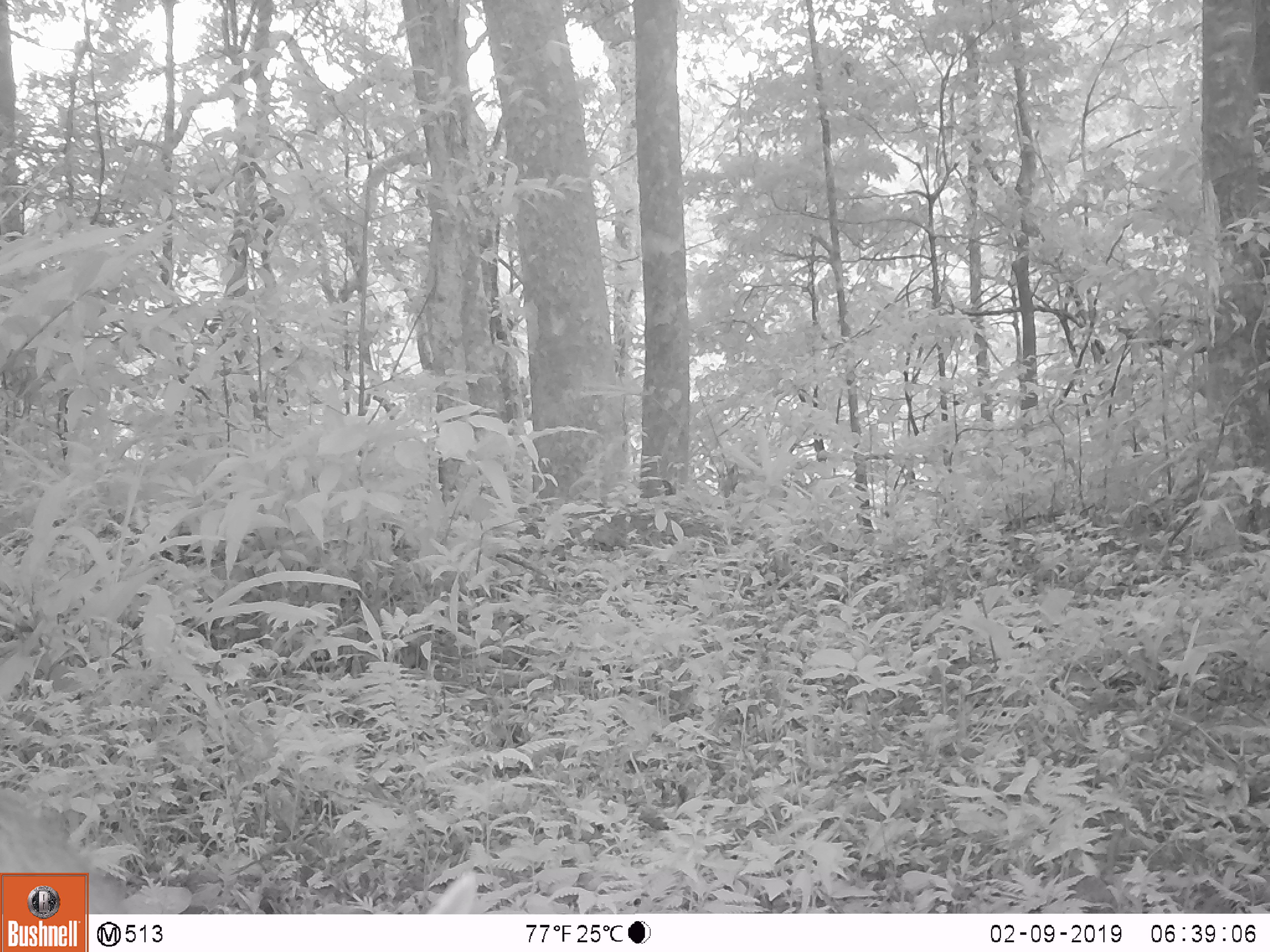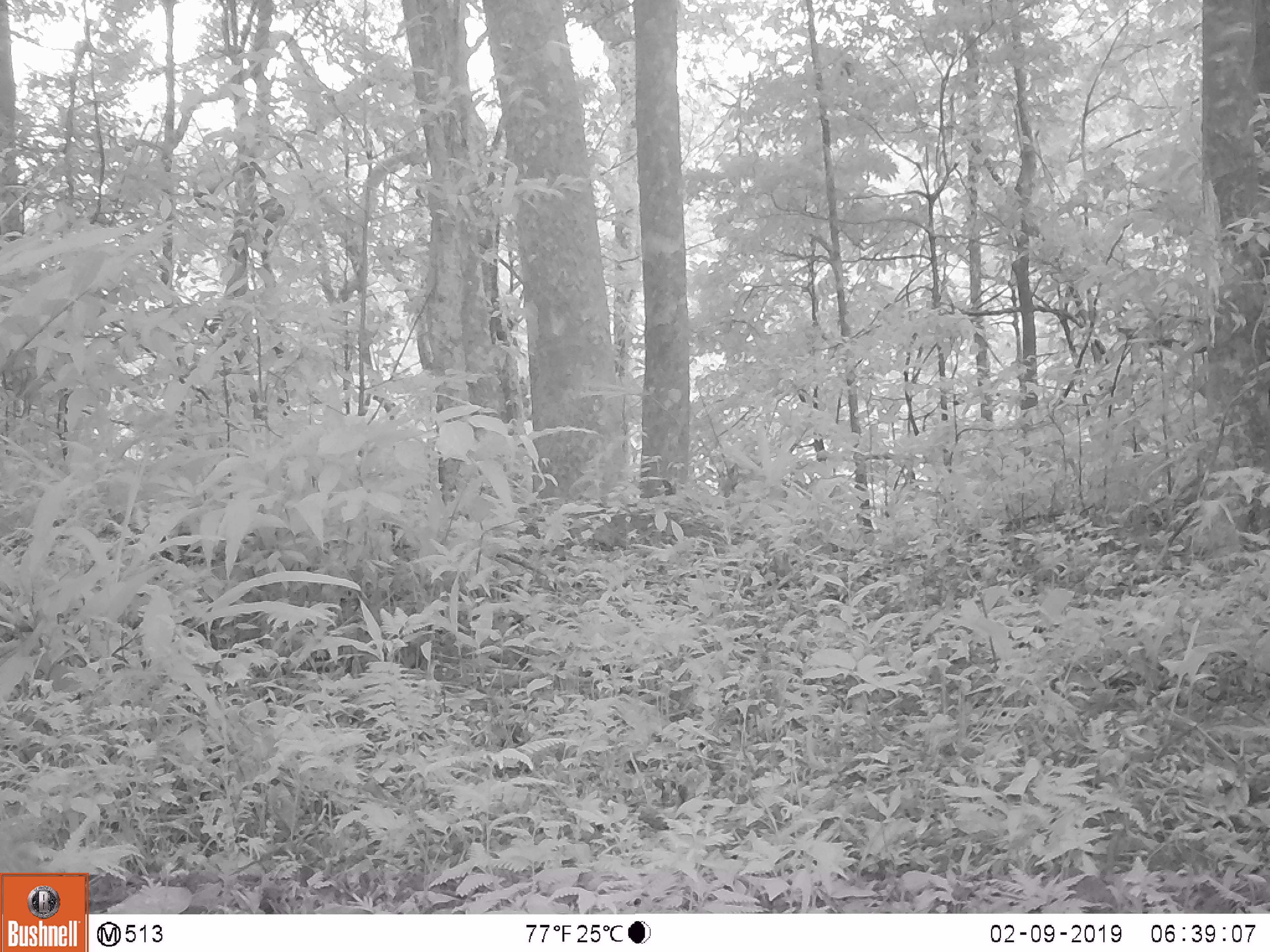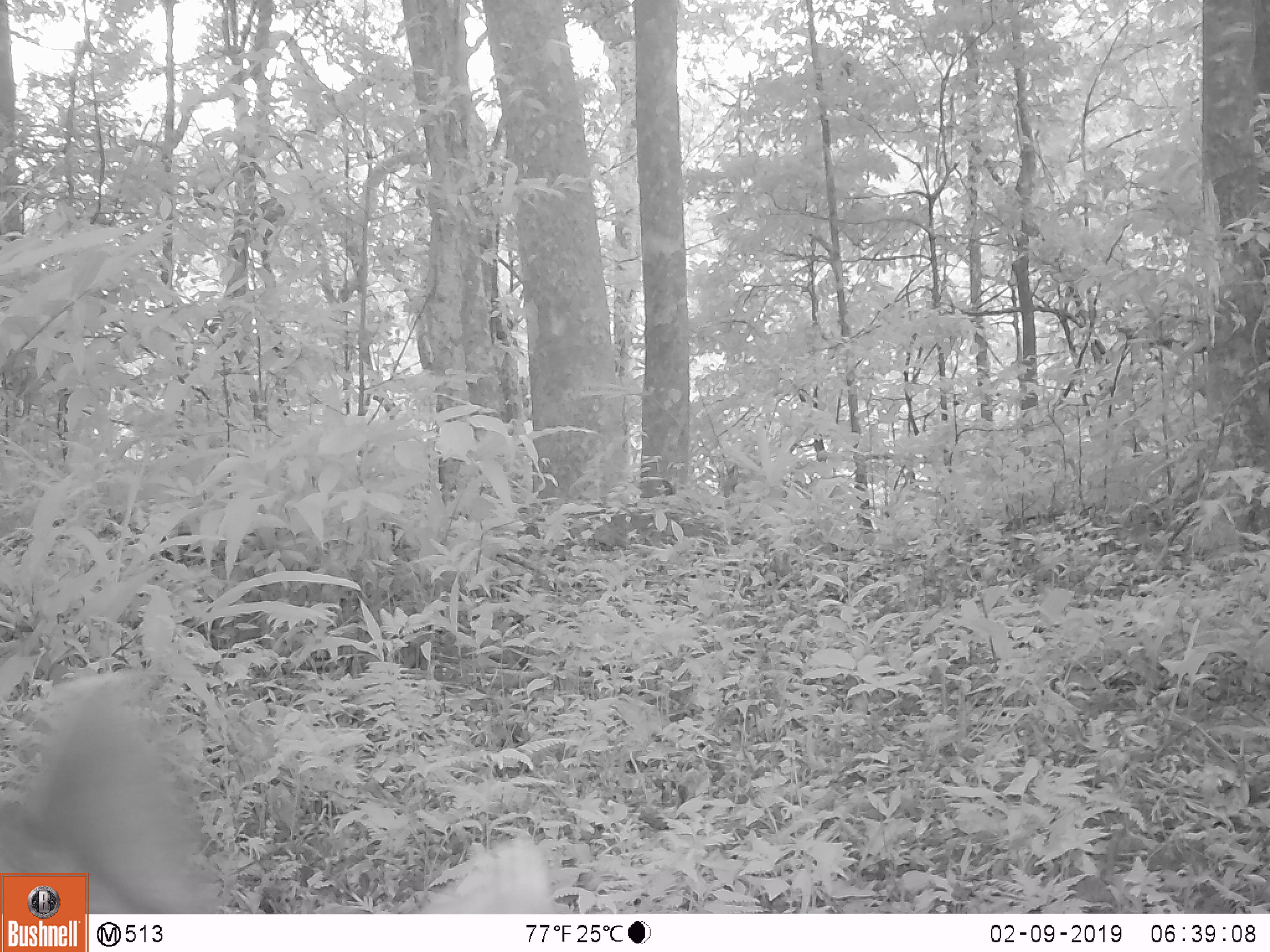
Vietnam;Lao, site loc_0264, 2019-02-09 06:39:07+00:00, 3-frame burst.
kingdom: Animalia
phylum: Chordata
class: Mammalia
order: Artiodactyla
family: Cervidae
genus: Rusa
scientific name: Rusa unicolor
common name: sambar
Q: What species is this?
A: Sambar (Rusa unicolor).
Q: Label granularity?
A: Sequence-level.